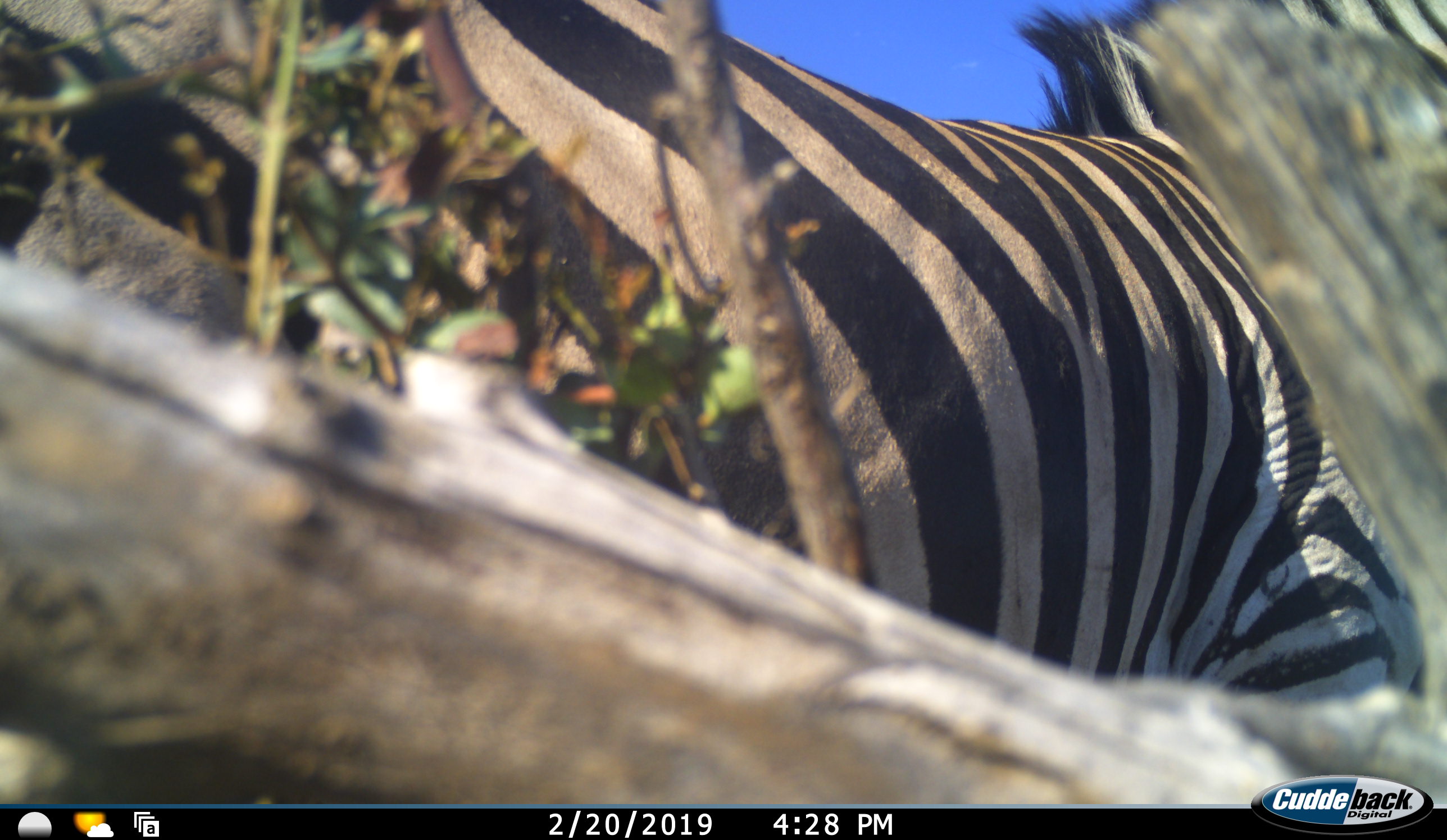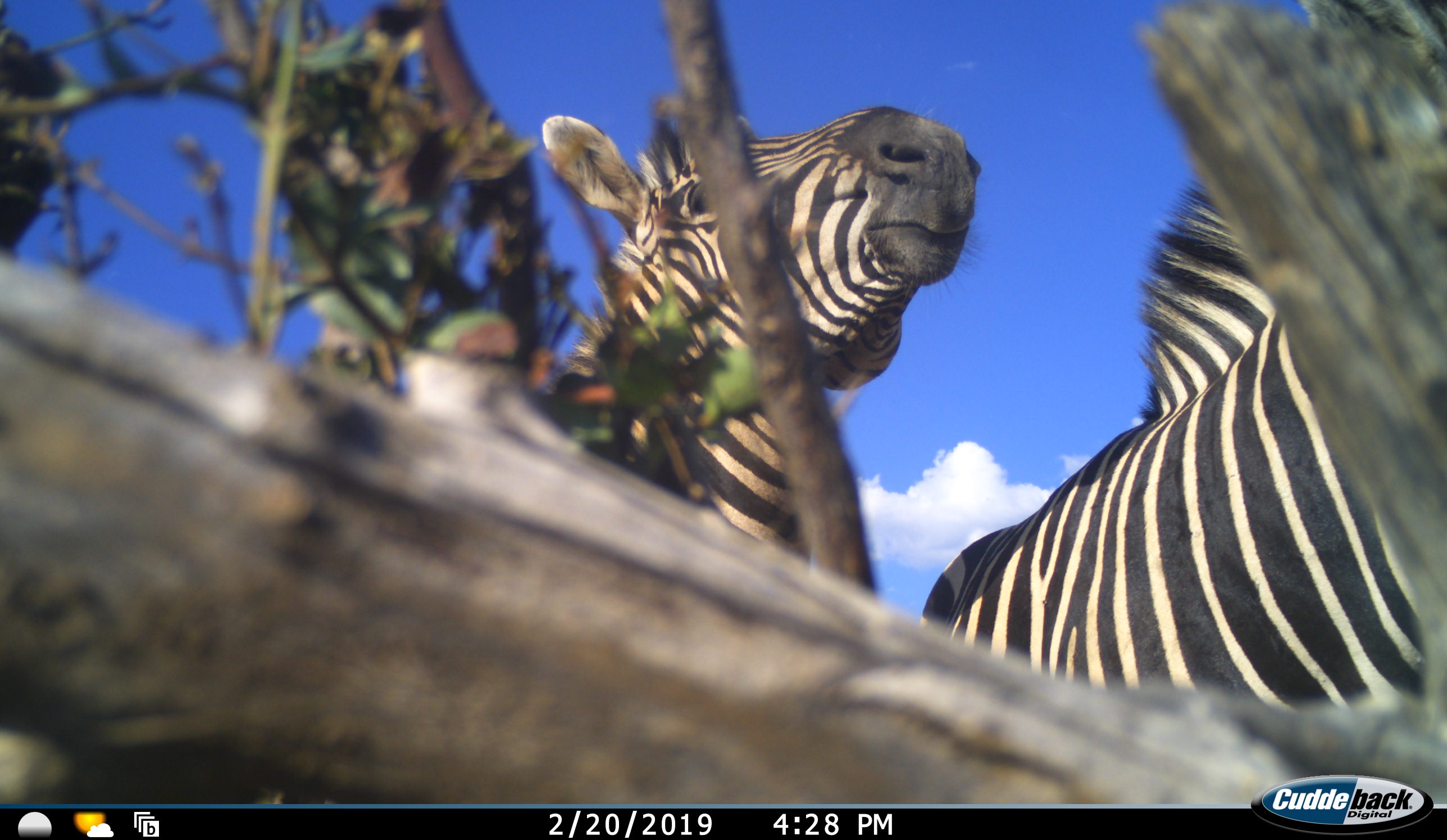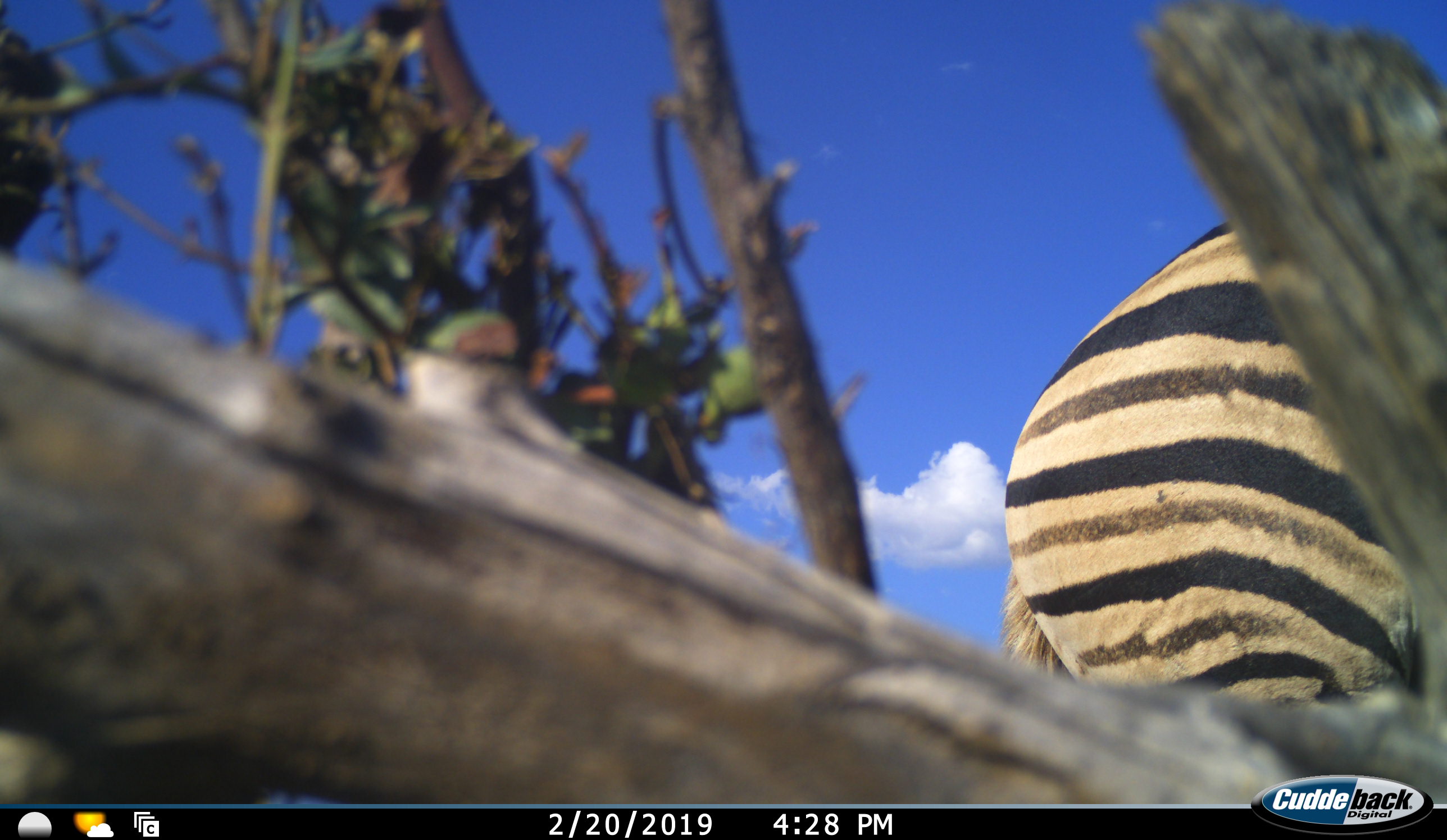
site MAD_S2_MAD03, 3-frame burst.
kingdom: Animalia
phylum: Chordata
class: Mammalia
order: Perissodactyla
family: Equidae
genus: Equus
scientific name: Equus quagga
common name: plains zebra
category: zebraplains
Zebraplains (plains zebra) (Equus quagga), count 2. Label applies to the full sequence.